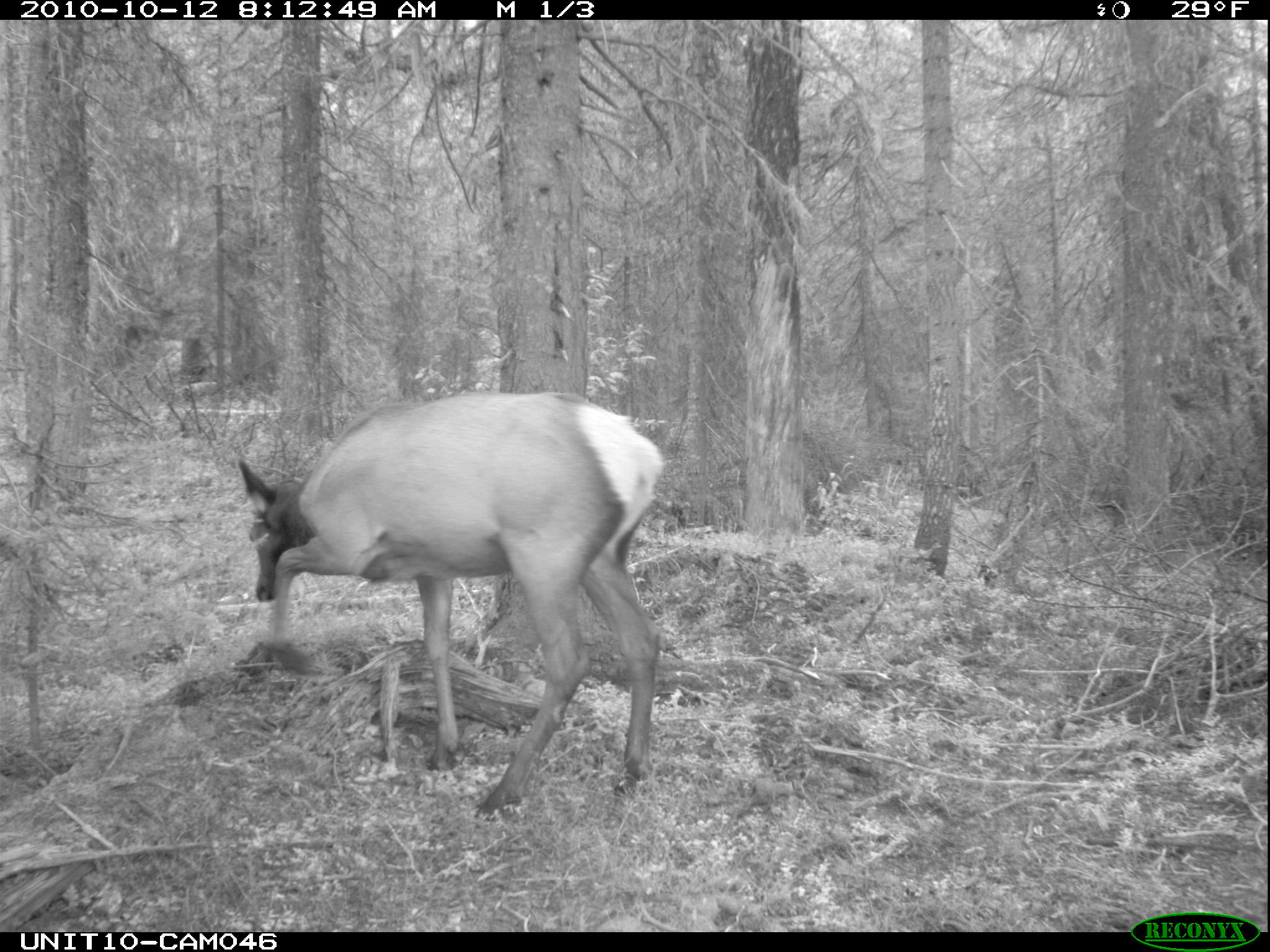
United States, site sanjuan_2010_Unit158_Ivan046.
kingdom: Animalia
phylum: Chordata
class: Mammalia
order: Artiodactyla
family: Cervidae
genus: Cervus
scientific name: Cervus elaphus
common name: red deer